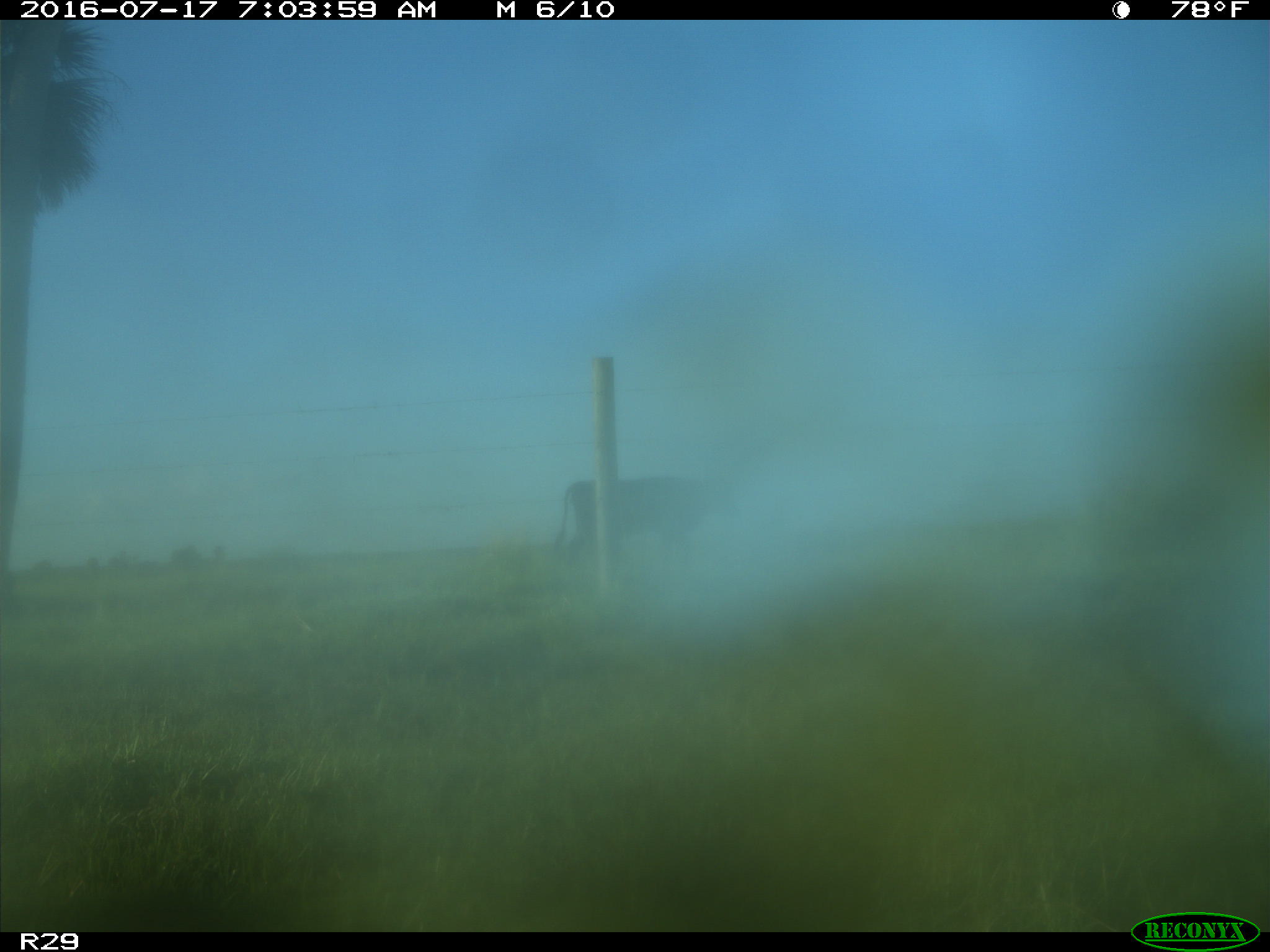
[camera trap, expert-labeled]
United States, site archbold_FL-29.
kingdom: Animalia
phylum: Chordata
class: Mammalia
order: Artiodactyla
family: Bovidae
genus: Bos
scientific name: Bos taurus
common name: domestic cow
Bos taurus (domestic cow).